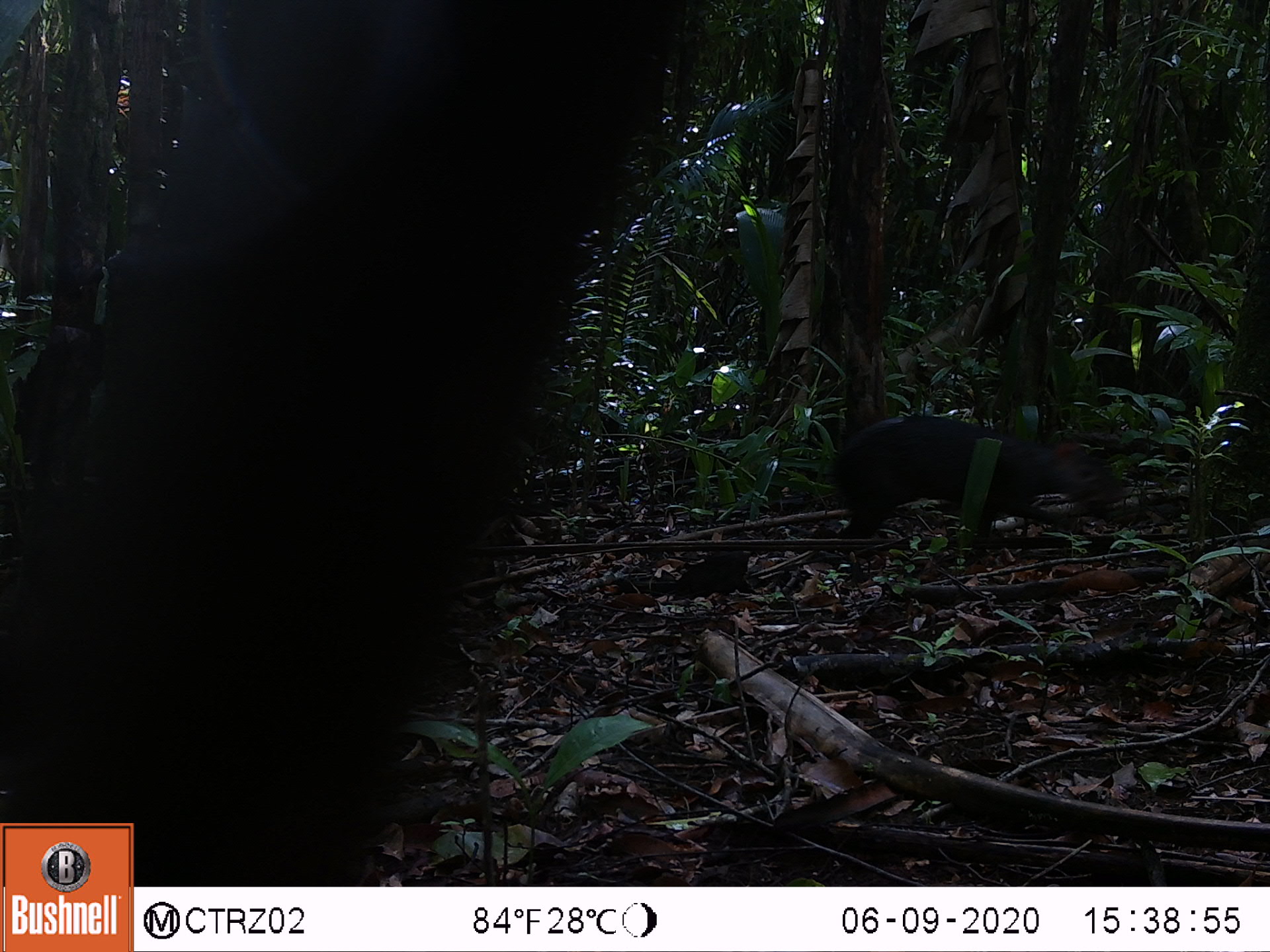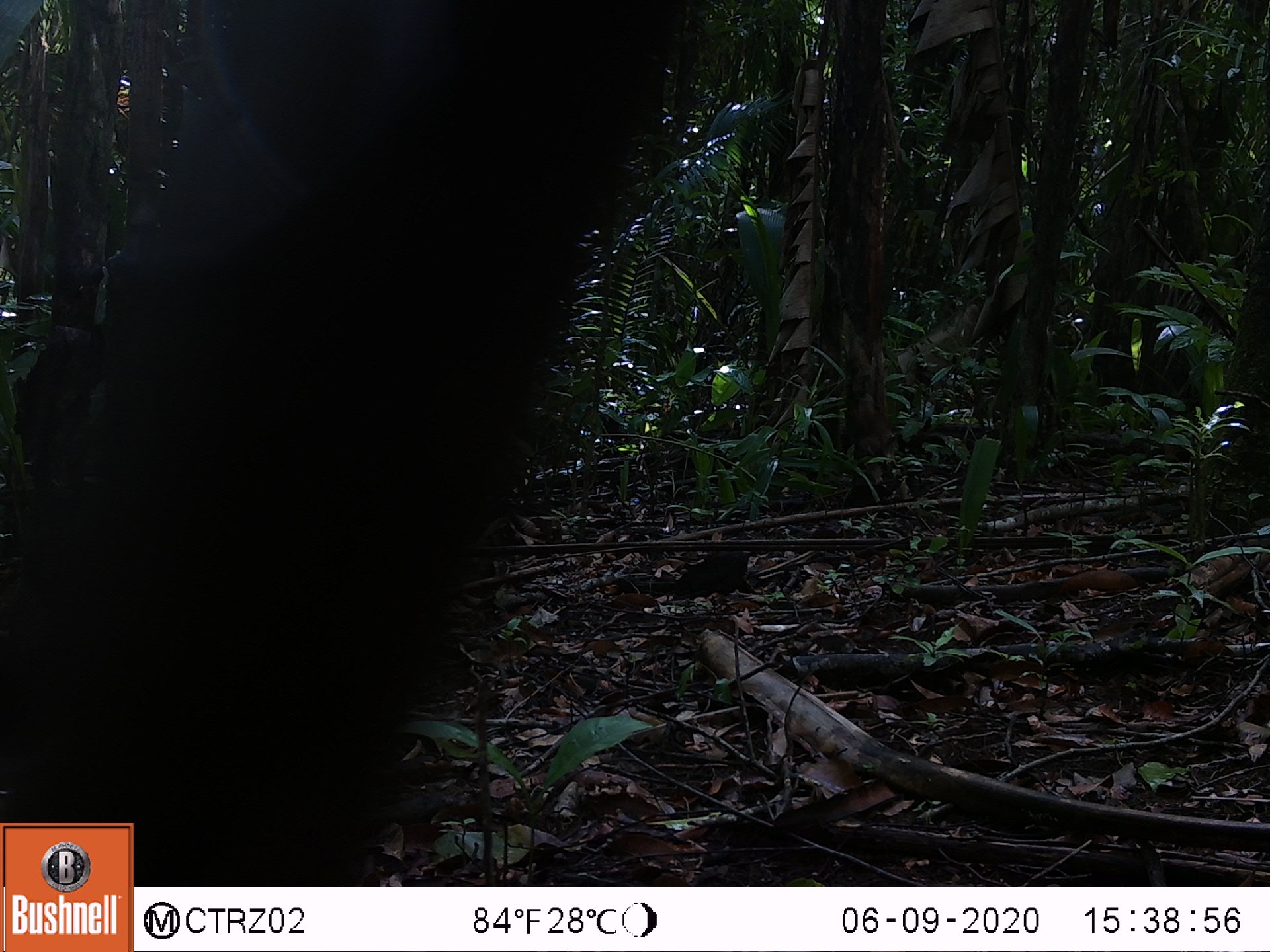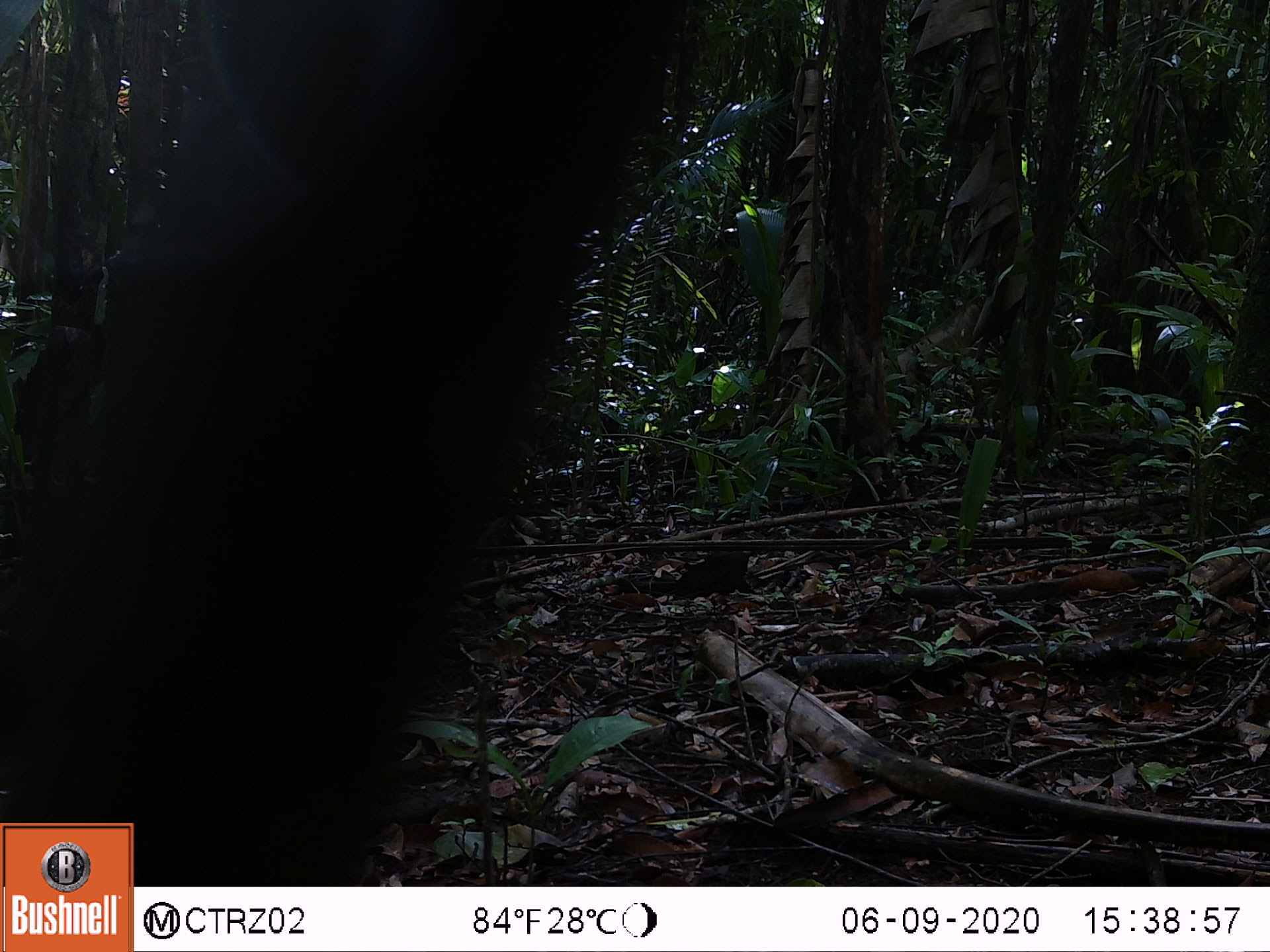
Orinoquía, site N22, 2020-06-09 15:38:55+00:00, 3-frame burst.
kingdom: Animalia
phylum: Chordata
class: Mammalia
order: Rodentia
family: Dasyproctidae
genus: Dasyprocta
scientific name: Dasyprocta fuliginosa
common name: black agouti